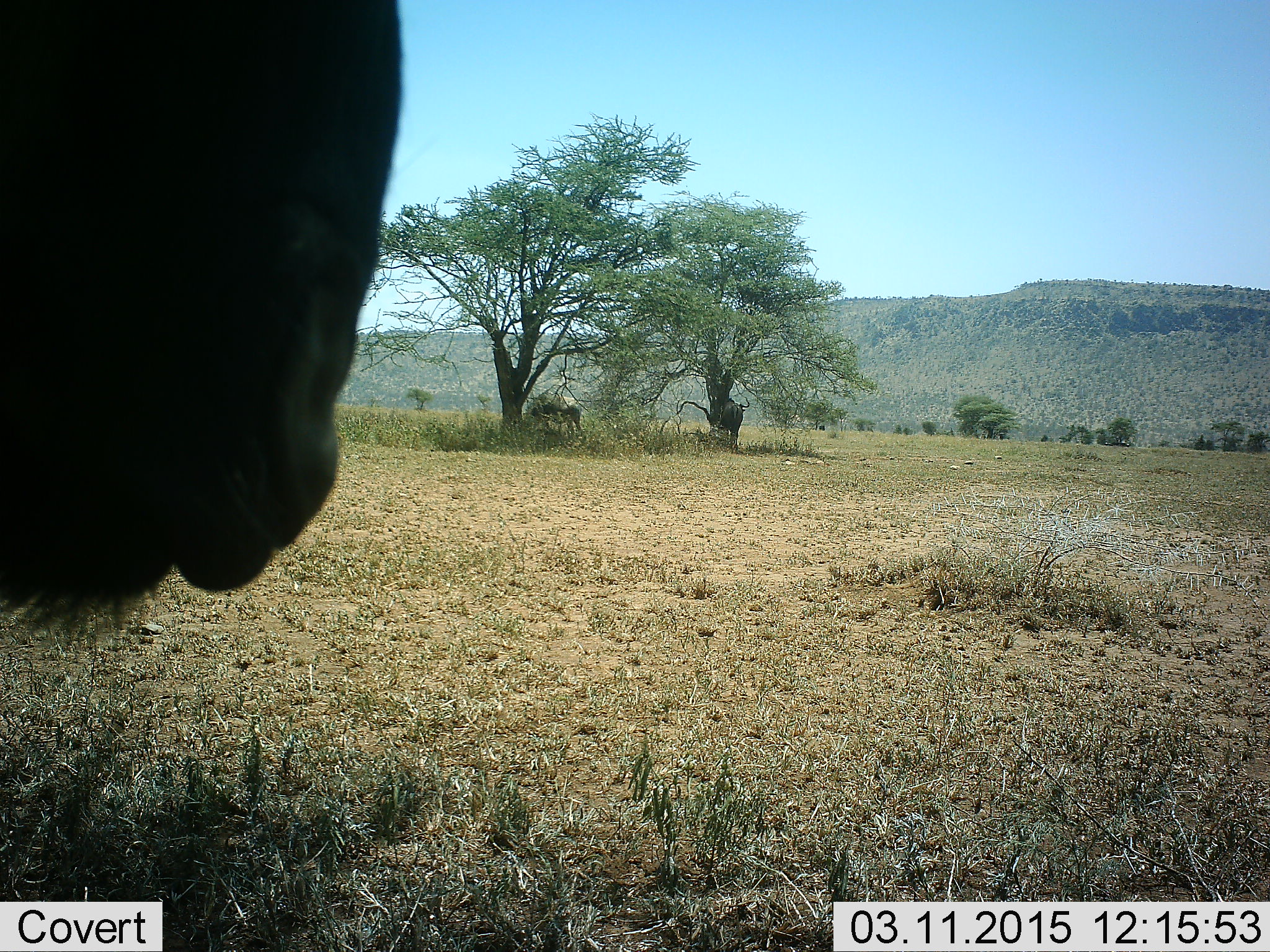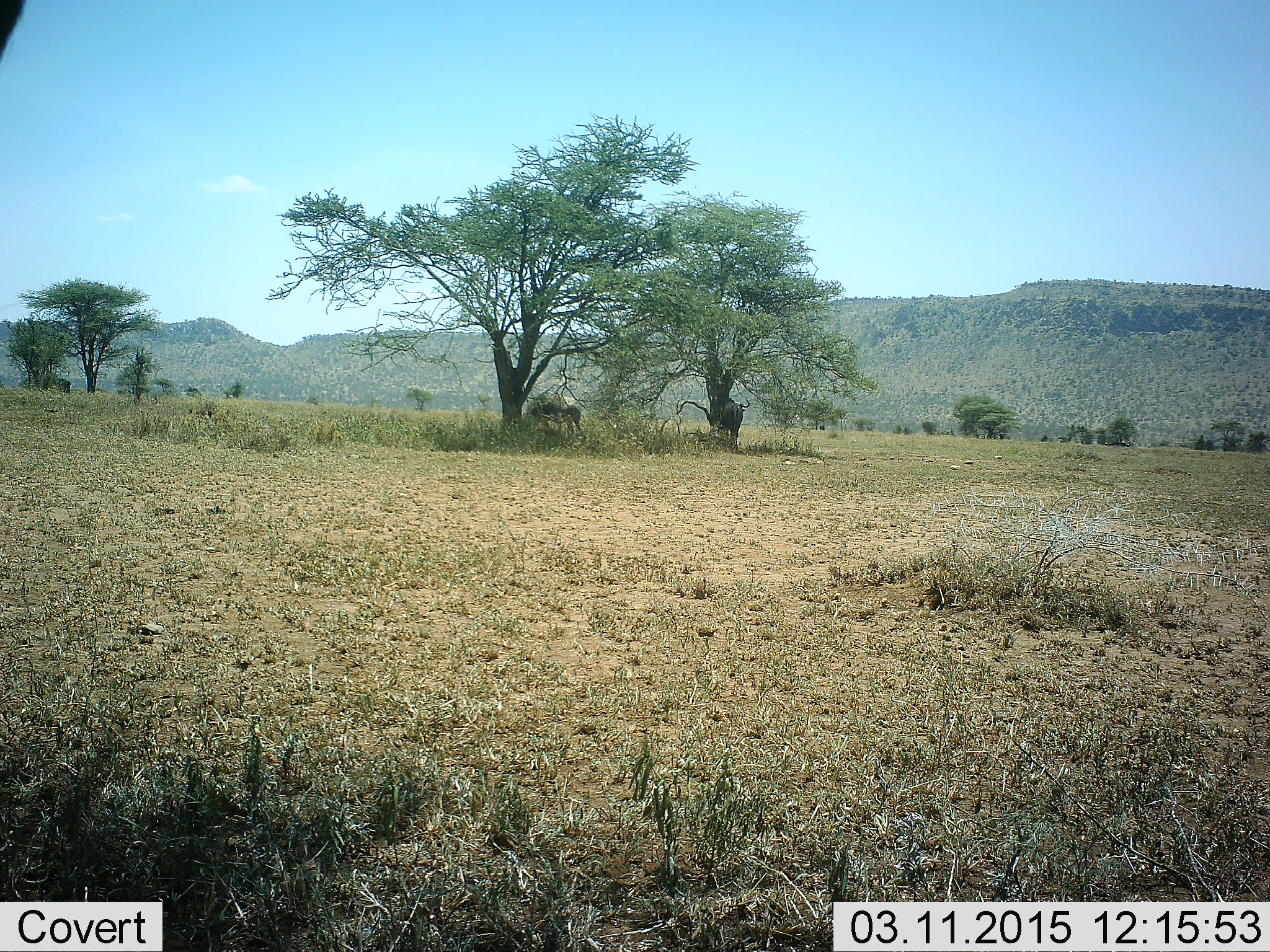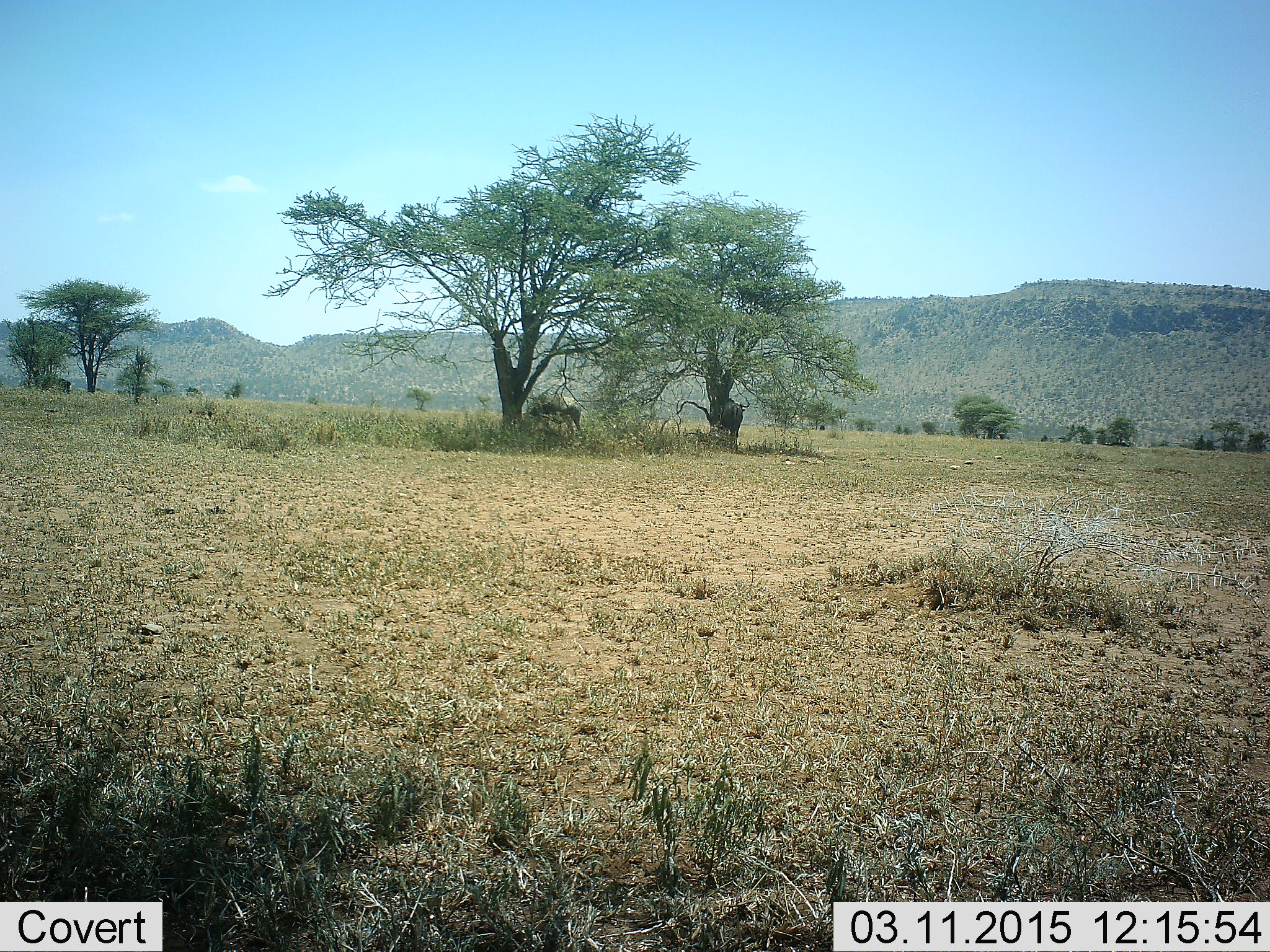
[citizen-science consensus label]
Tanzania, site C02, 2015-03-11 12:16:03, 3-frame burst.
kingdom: Animalia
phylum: Chordata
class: Mammalia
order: Artiodactyla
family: Bovidae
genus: Connochaetes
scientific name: Connochaetes taurinus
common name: blue wildebeest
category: wildebeest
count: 2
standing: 73%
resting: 0%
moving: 45%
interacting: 0%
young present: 0%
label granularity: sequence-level